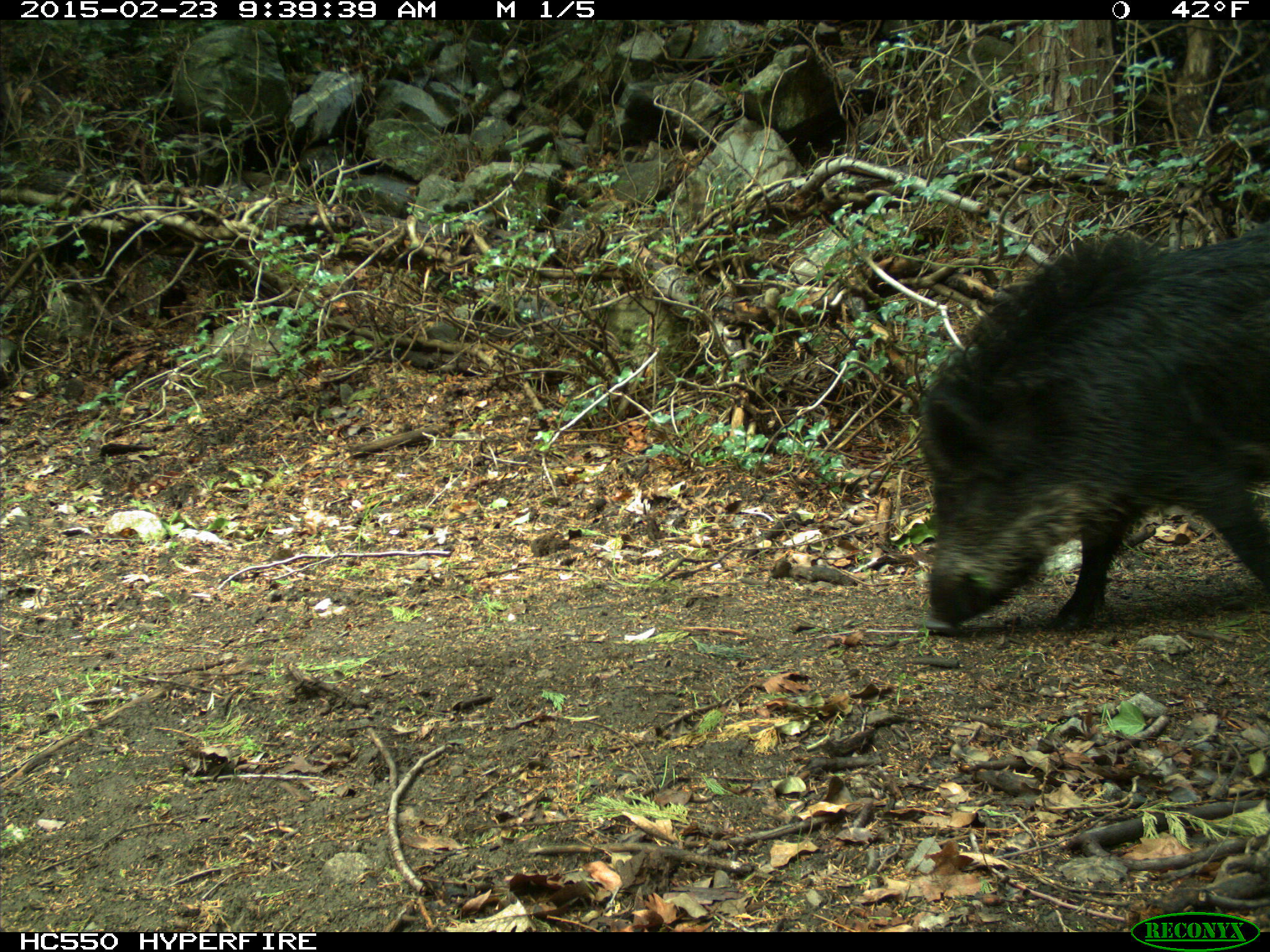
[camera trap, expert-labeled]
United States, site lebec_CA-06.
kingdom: Animalia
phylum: Chordata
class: Mammalia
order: Artiodactyla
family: Suidae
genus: Sus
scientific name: Sus scrofa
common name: wild boar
Sus scrofa (wild boar).